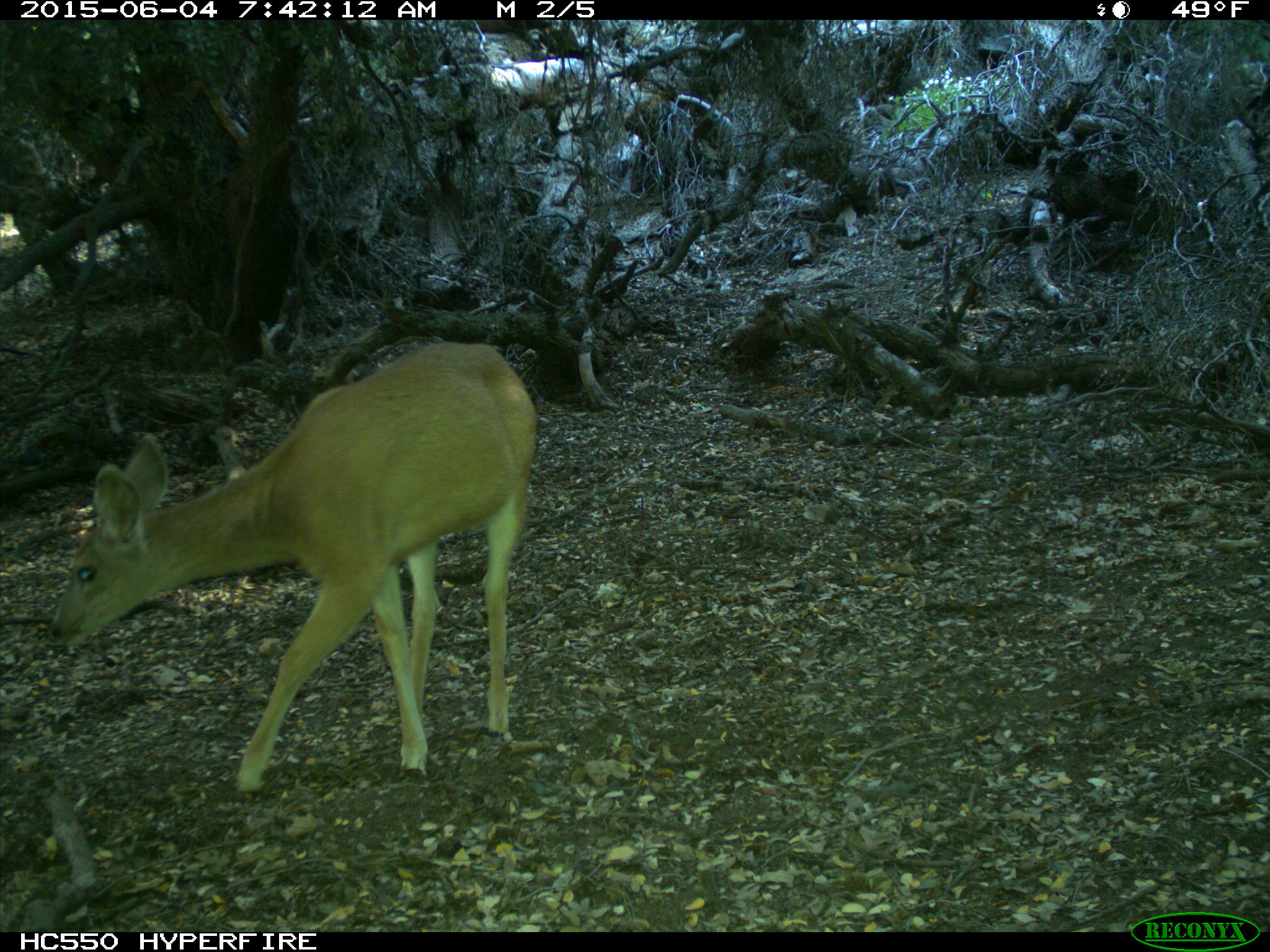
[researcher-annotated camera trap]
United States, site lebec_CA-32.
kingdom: Animalia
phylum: Chordata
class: Mammalia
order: Artiodactyla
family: Cervidae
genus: Odocoileus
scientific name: Odocoileus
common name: deer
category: unidentified deer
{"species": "unidentified deer (deer) (Odocoileus)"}